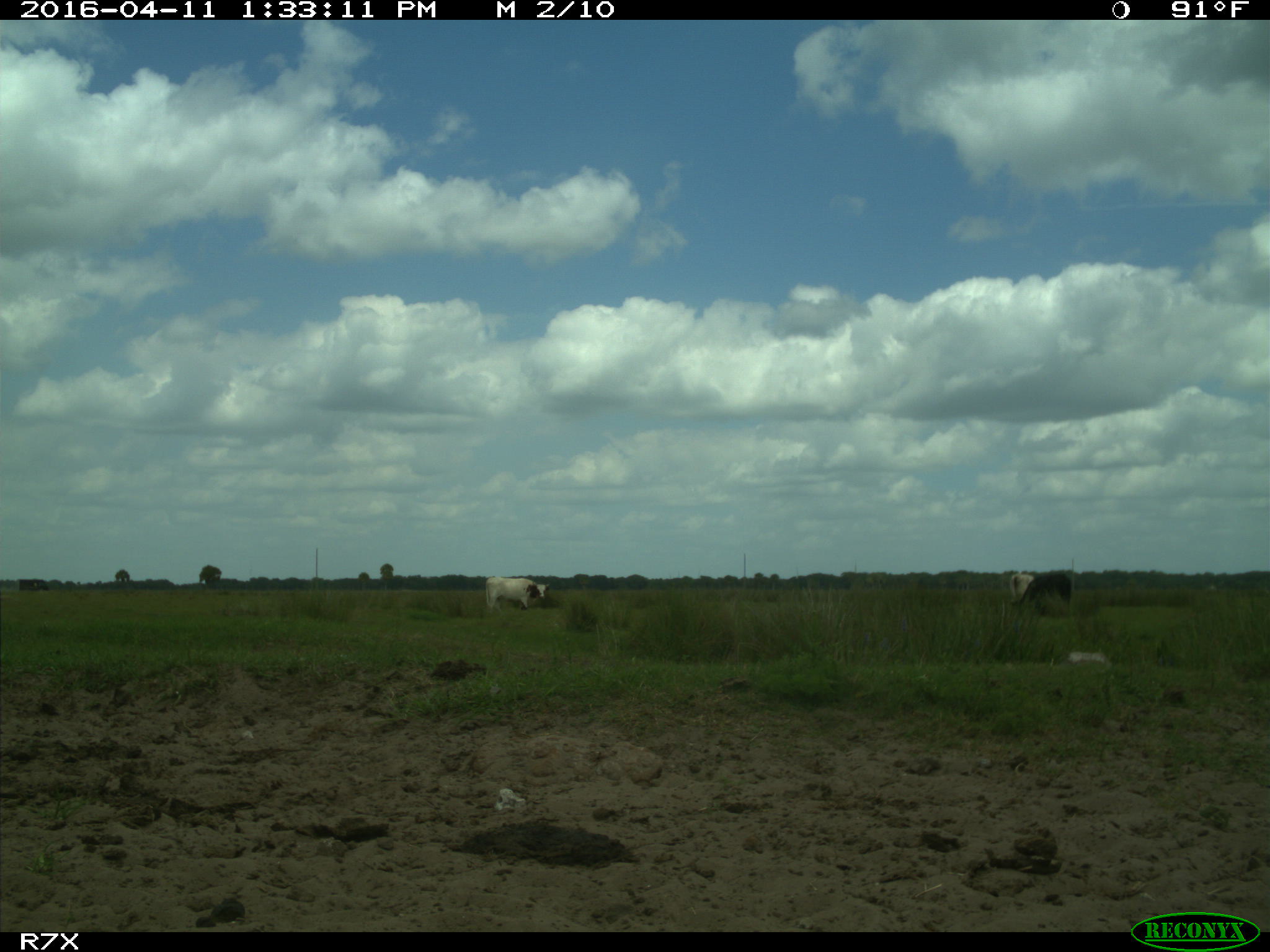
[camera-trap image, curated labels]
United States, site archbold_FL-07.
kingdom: Animalia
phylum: Chordata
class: Mammalia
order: Artiodactyla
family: Bovidae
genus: Bos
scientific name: Bos taurus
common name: domestic cow